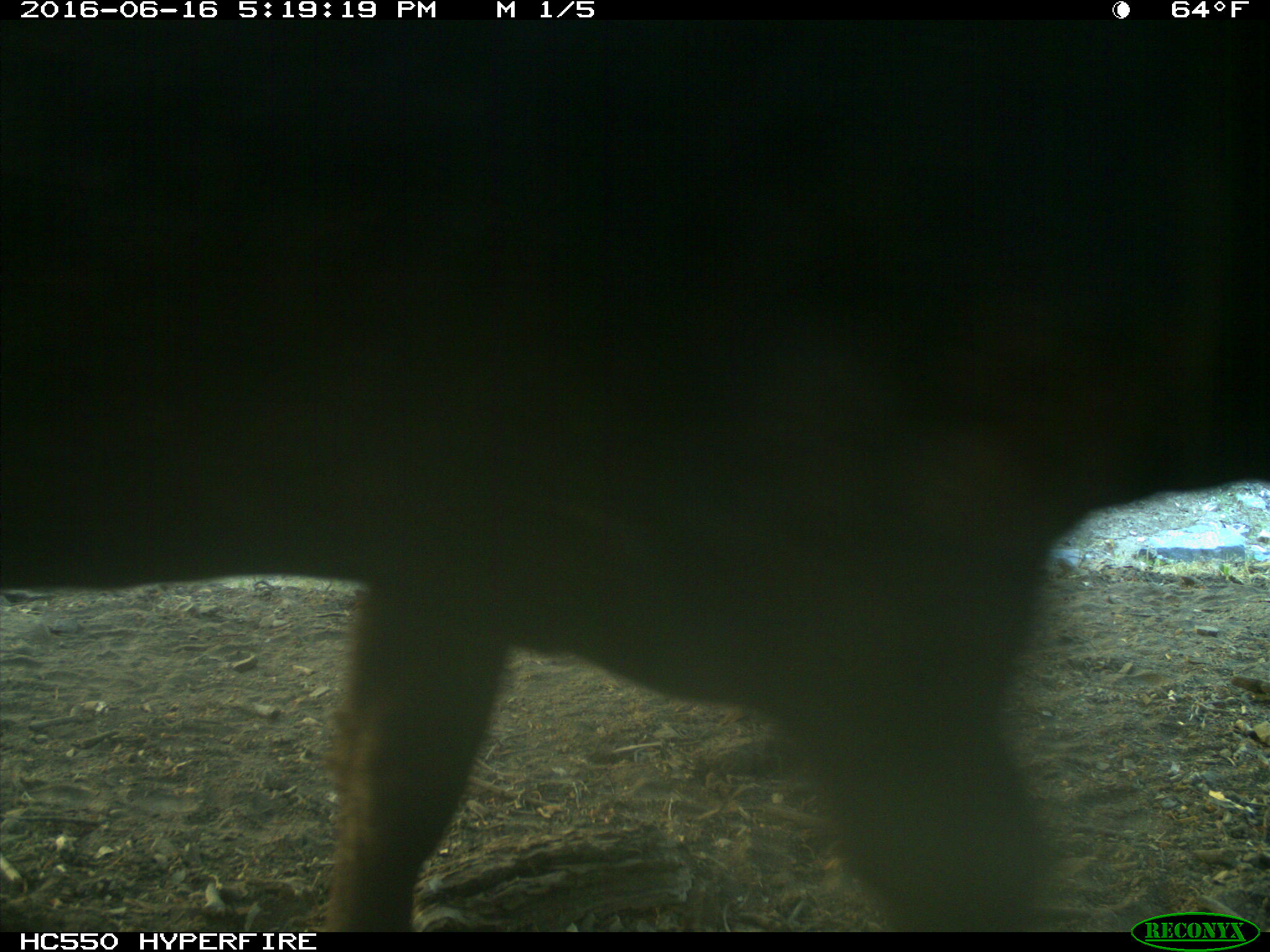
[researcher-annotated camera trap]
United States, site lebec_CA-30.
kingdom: Animalia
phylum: Chordata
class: Mammalia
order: Artiodactyla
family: Bovidae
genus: Bos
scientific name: Bos taurus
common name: domestic cow